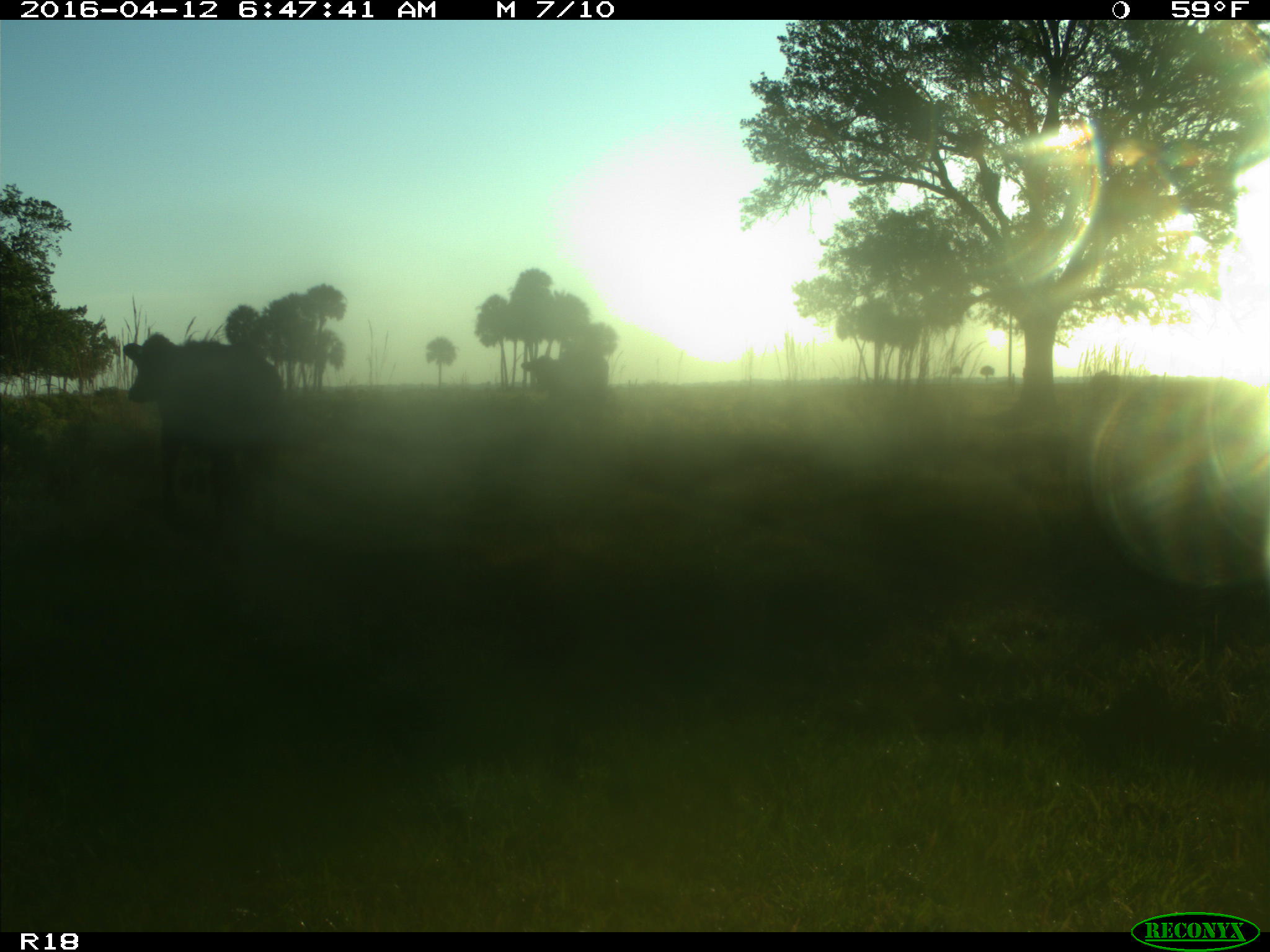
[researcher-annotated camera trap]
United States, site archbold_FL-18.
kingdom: Animalia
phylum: Chordata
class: Mammalia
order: Artiodactyla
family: Bovidae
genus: Bos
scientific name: Bos taurus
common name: domestic cow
Bos taurus (domestic cow).